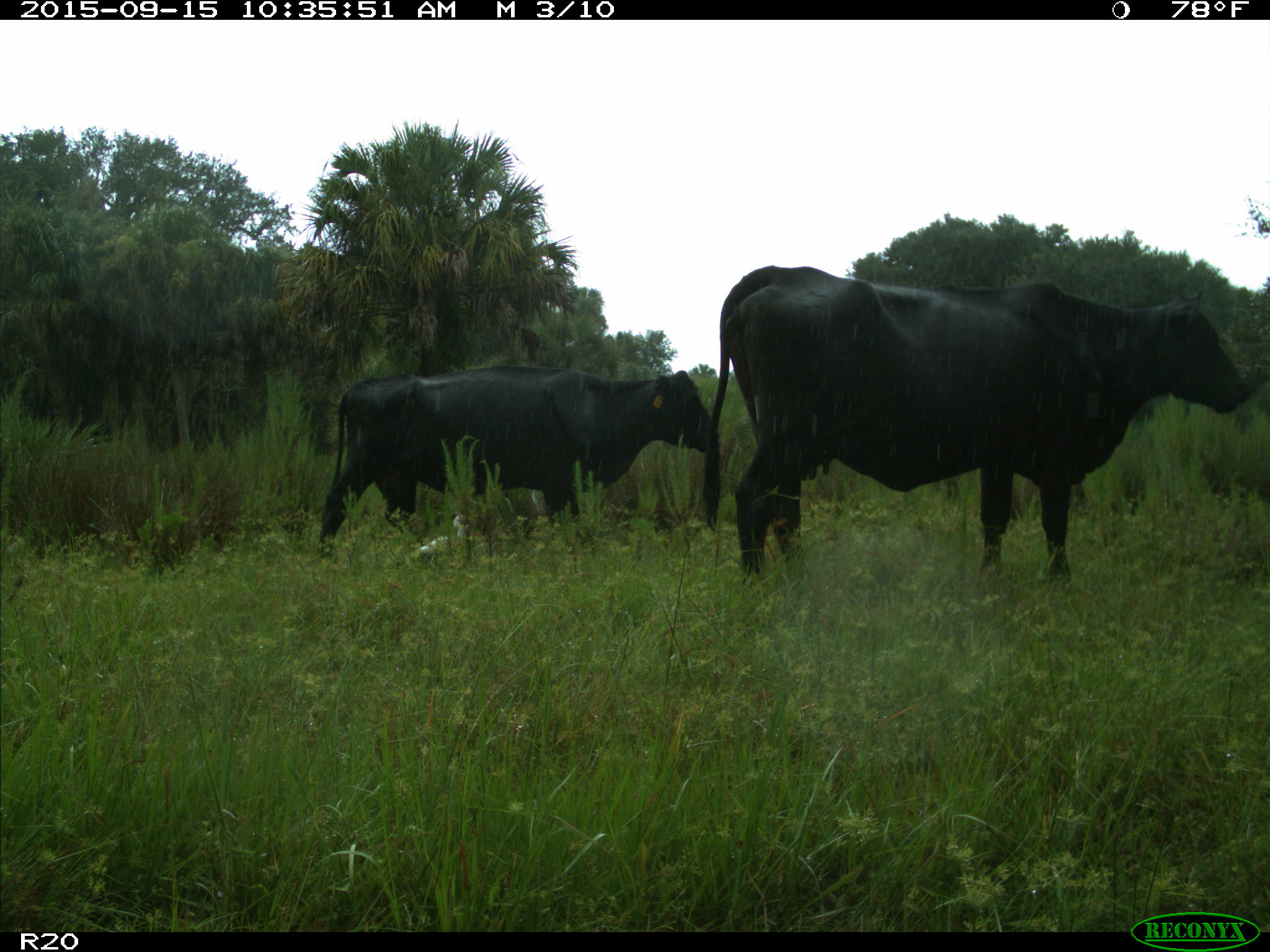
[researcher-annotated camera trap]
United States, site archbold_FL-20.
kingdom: Animalia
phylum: Chordata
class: Mammalia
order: Artiodactyla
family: Bovidae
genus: Bos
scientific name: Bos taurus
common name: domestic cow